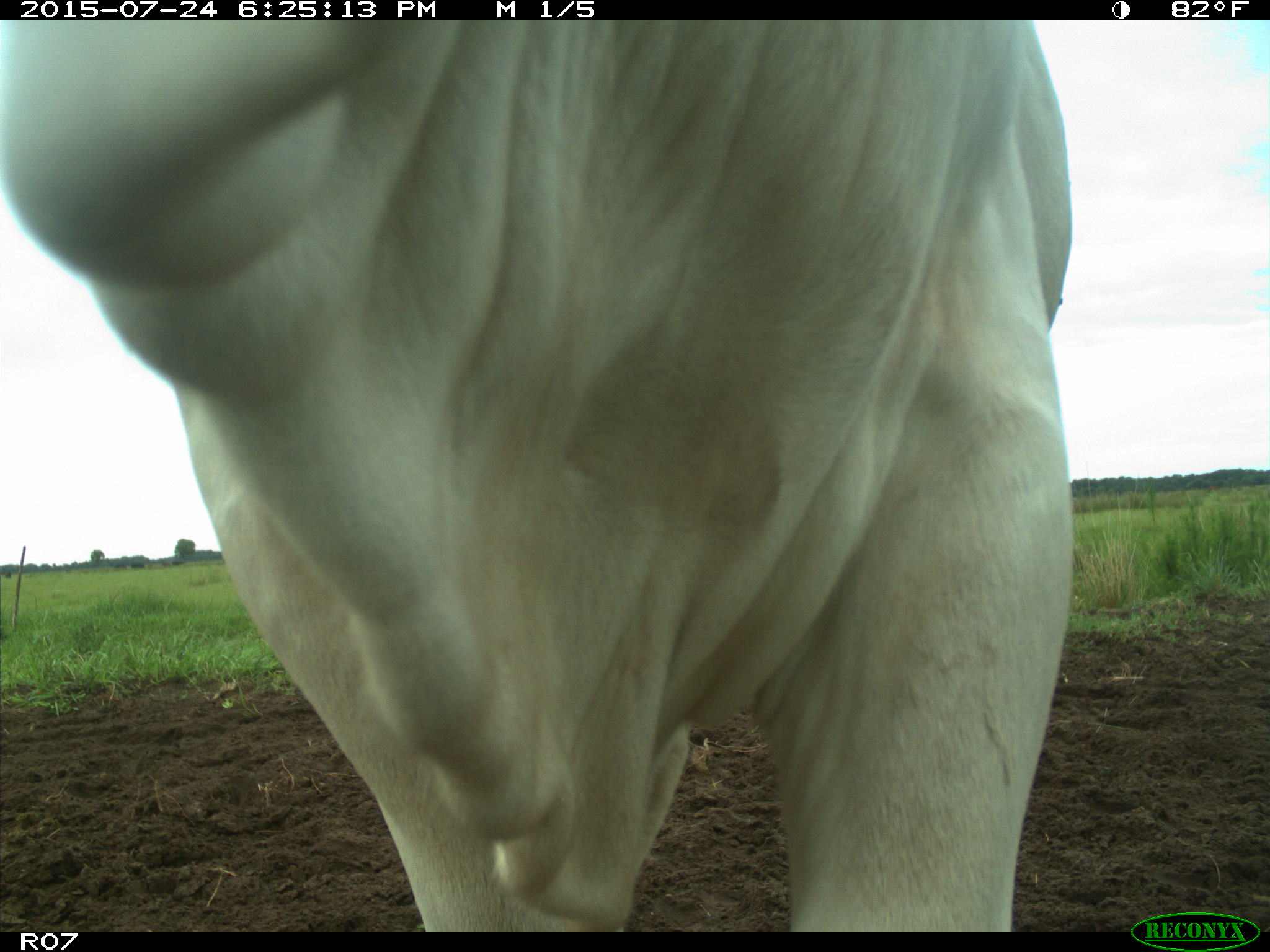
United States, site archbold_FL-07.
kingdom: Animalia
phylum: Chordata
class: Mammalia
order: Artiodactyla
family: Bovidae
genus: Bos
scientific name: Bos taurus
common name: domestic cow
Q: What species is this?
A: Bos taurus (domestic cow).